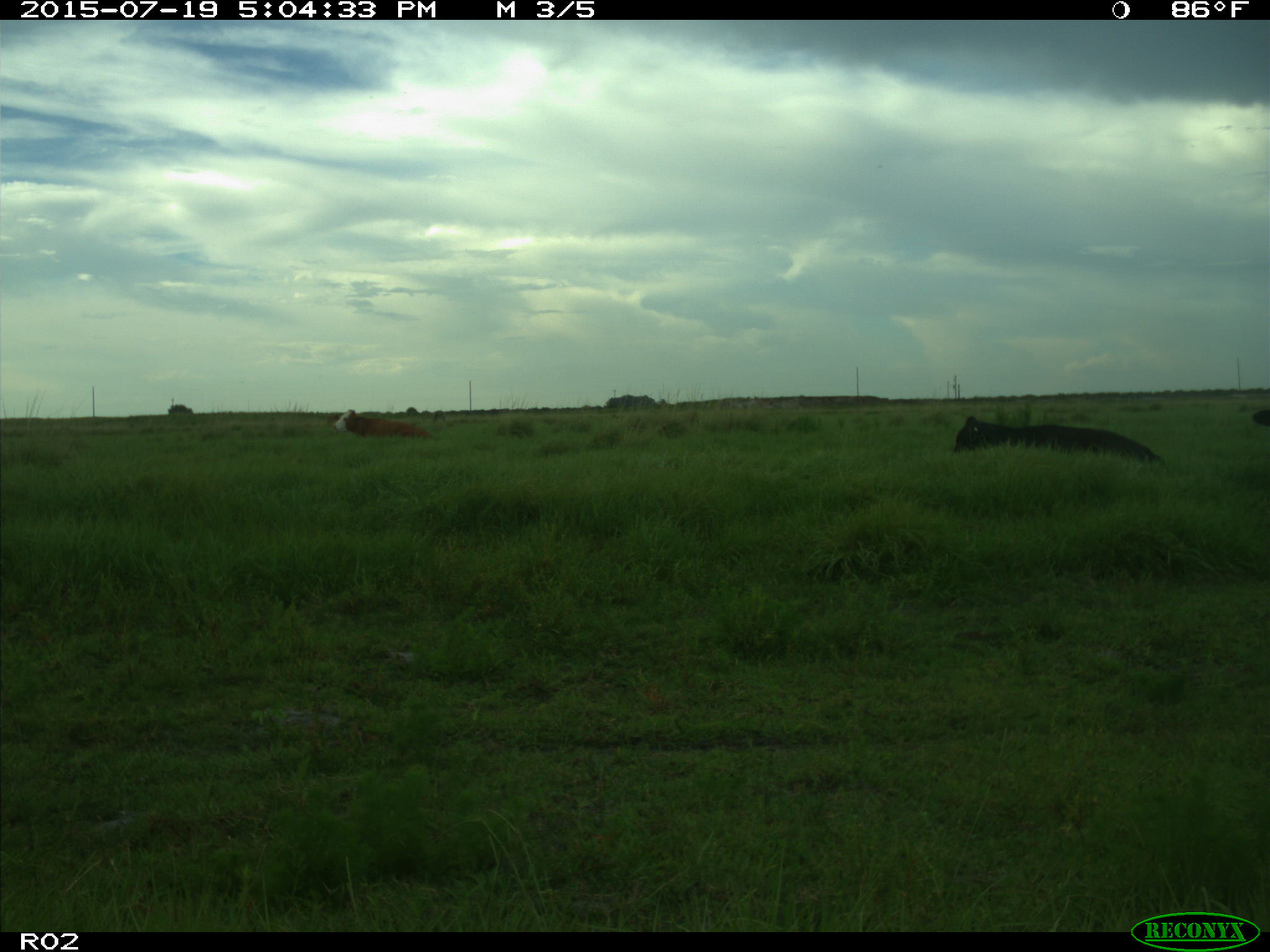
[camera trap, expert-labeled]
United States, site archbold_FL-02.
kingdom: Animalia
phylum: Chordata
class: Mammalia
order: Artiodactyla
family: Bovidae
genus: Bos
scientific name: Bos taurus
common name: domestic cow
Bos taurus (domestic cow).